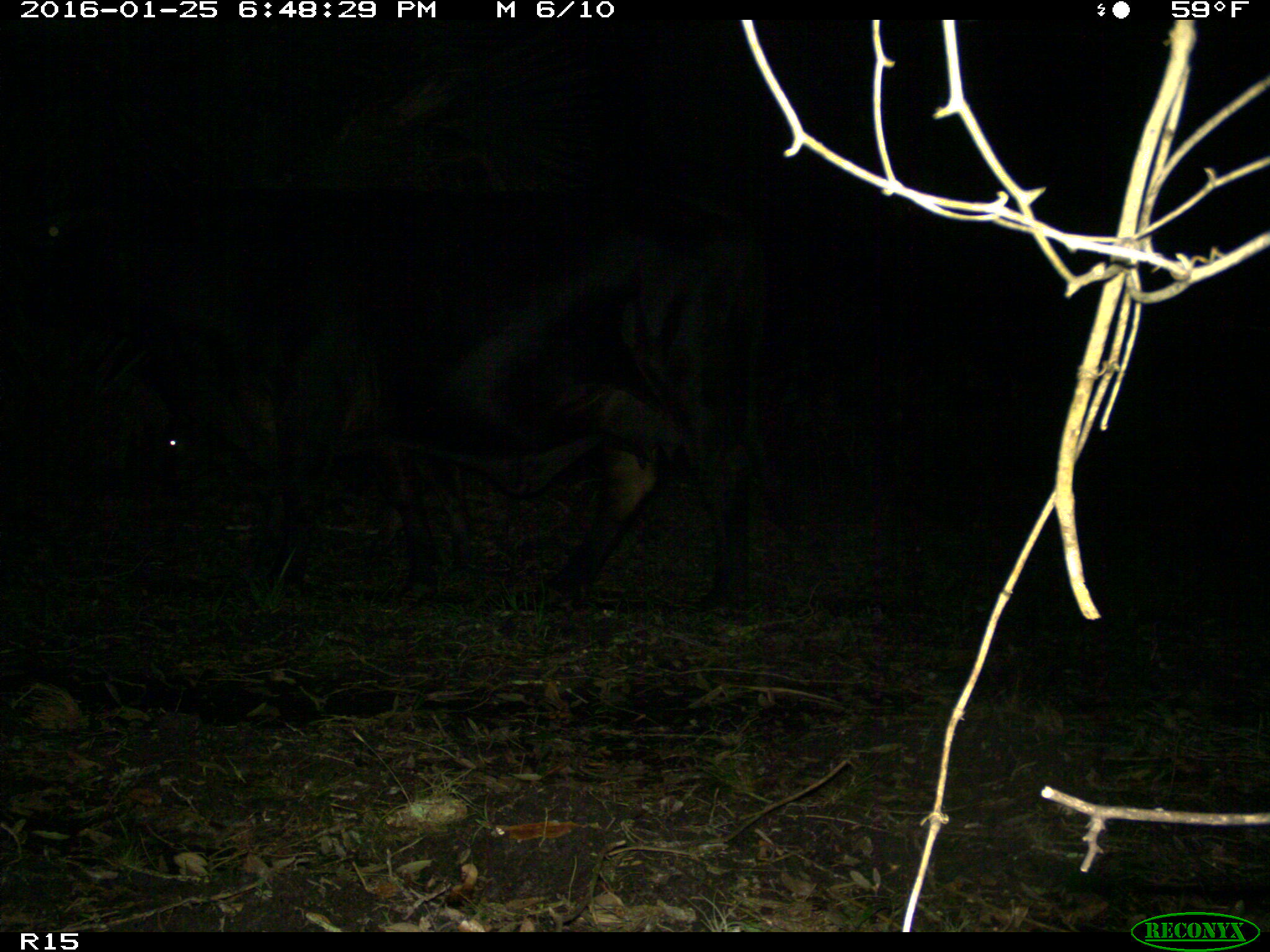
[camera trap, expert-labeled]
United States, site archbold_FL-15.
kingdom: Animalia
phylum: Chordata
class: Mammalia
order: Artiodactyla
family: Bovidae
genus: Bos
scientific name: Bos taurus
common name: domestic cow